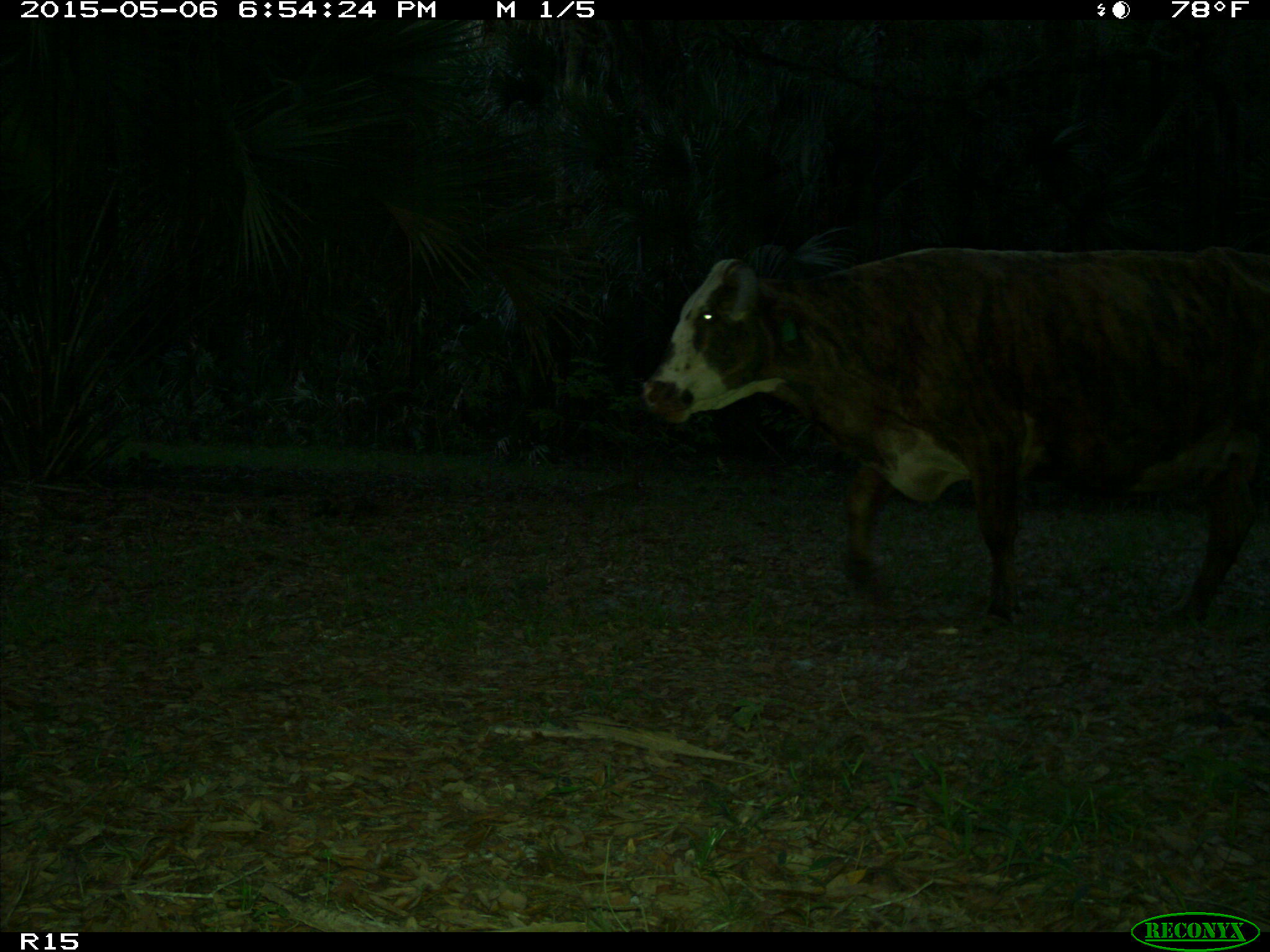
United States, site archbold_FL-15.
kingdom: Animalia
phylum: Chordata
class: Mammalia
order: Artiodactyla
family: Bovidae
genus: Bos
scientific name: Bos taurus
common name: domestic cow